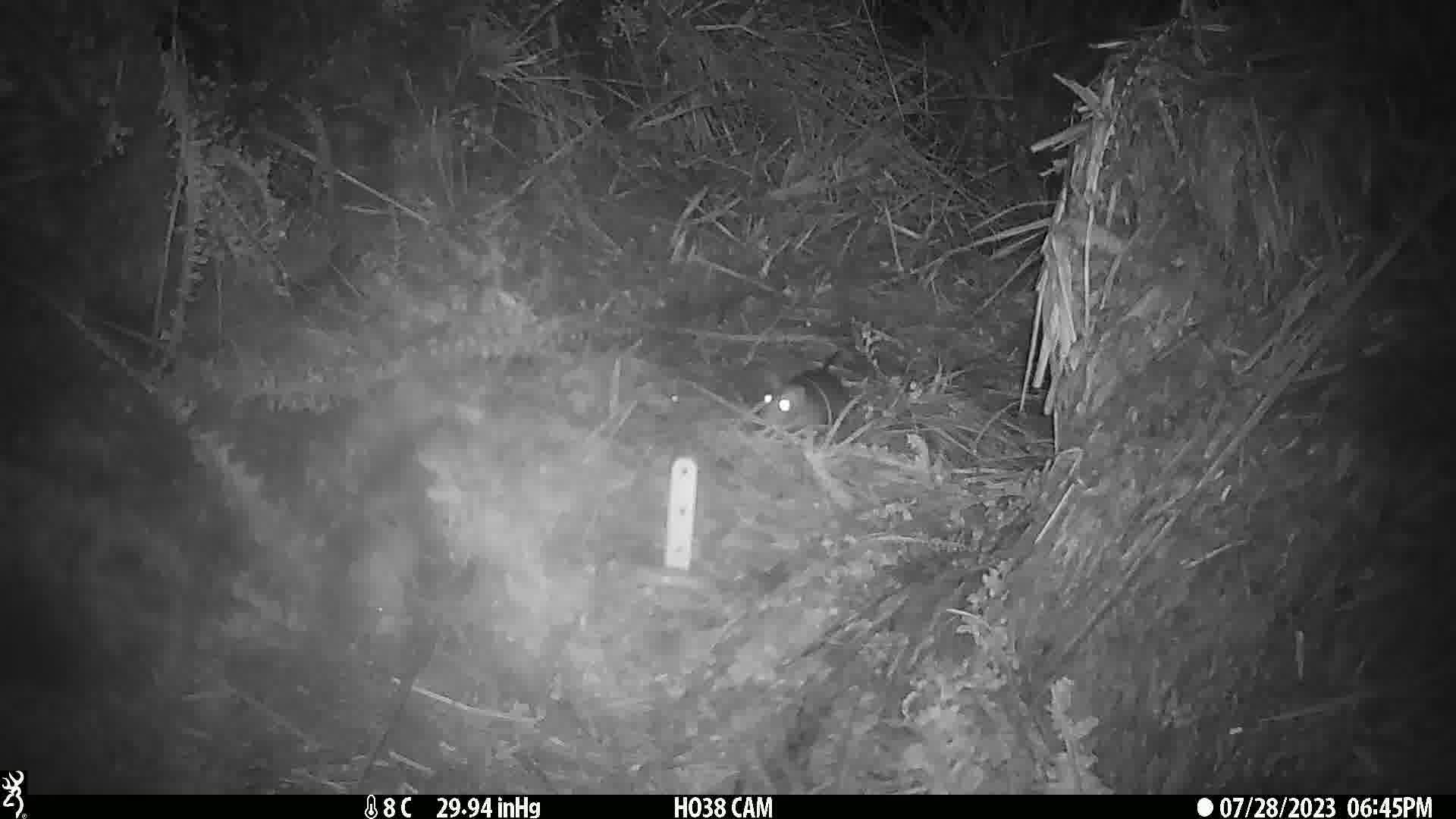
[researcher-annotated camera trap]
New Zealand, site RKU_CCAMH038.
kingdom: Animalia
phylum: Chordata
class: Mammalia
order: Rodentia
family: Muridae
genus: Rattus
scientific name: Rattus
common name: rat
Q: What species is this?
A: Rat (Rattus).